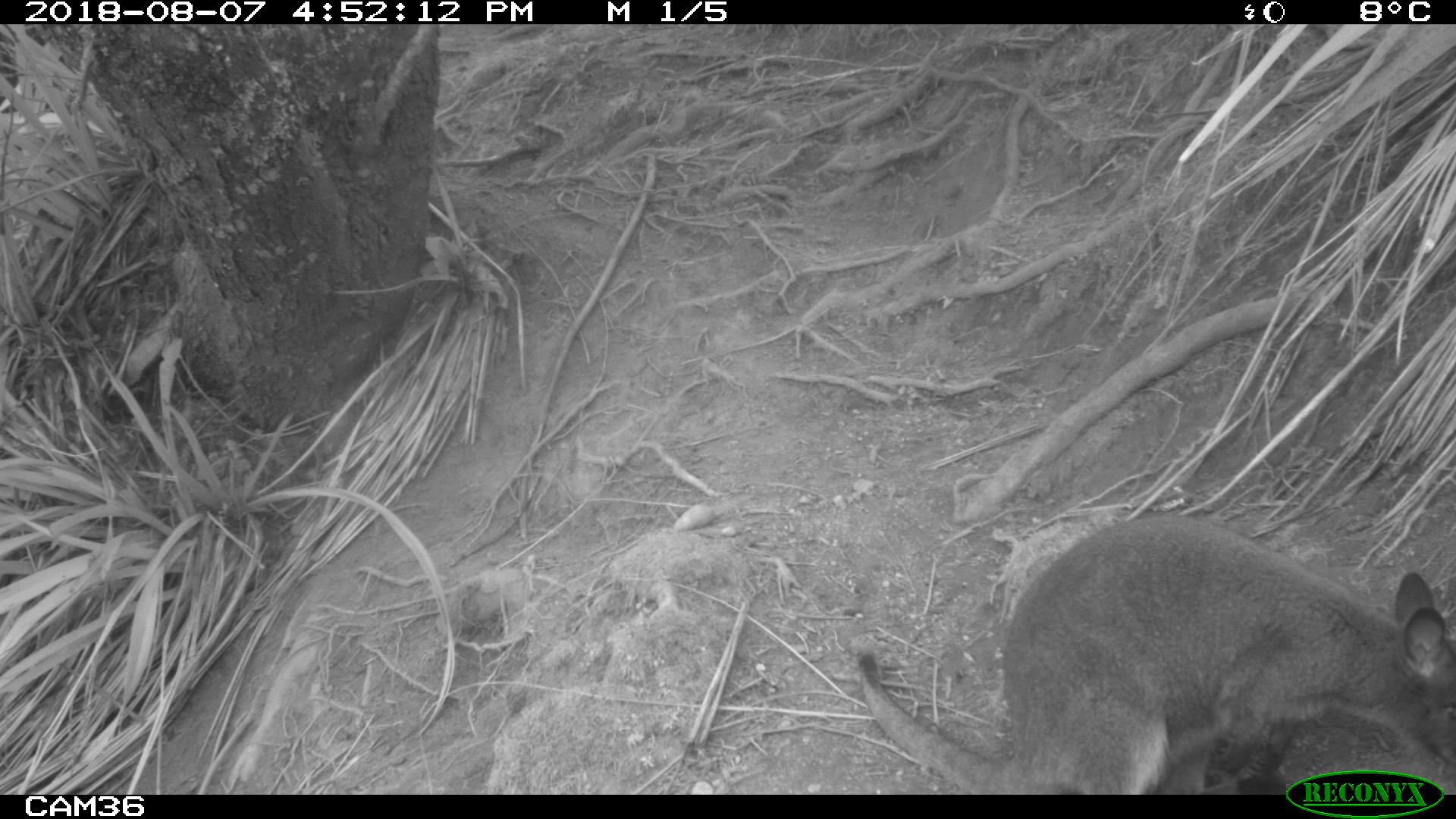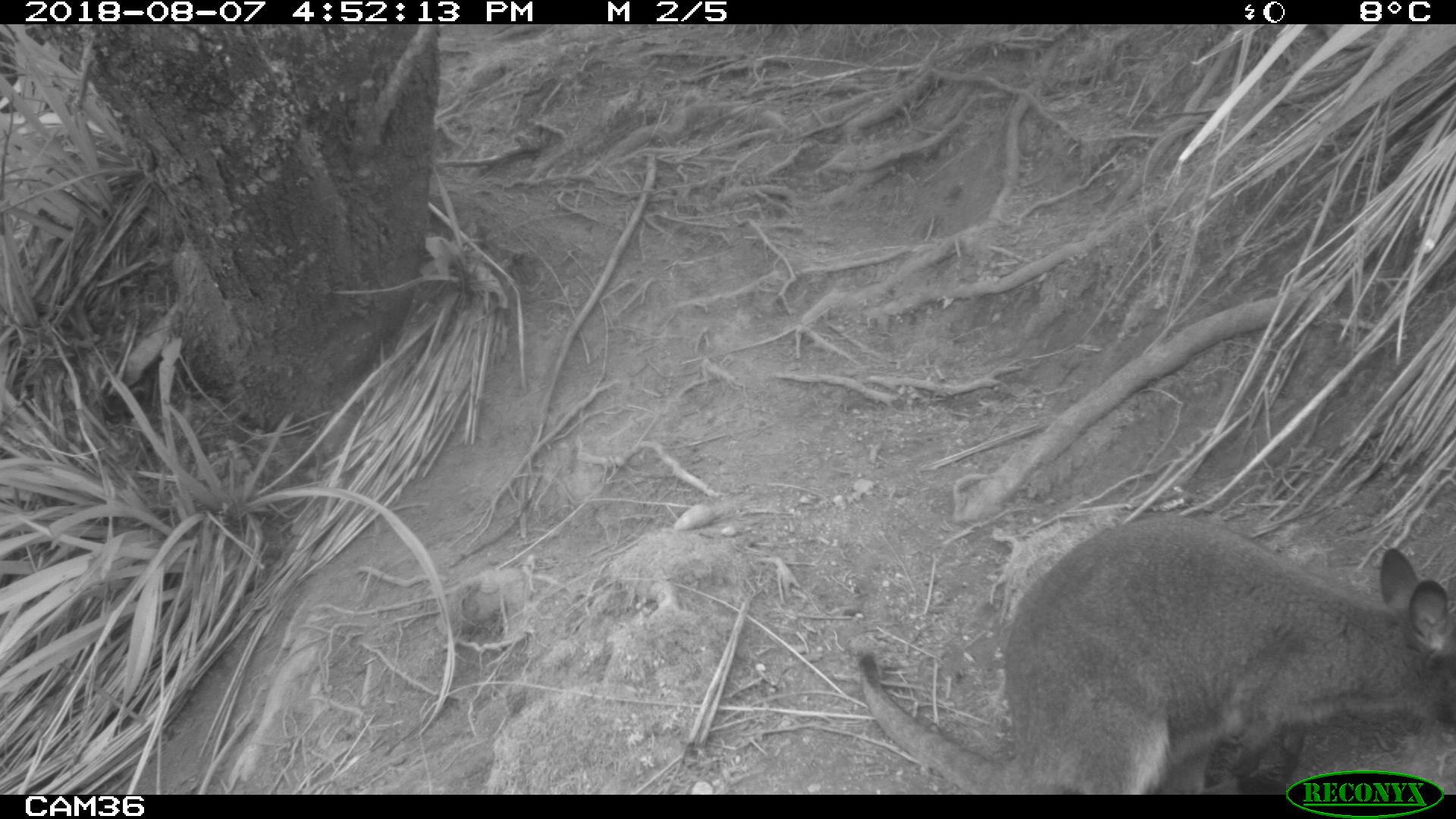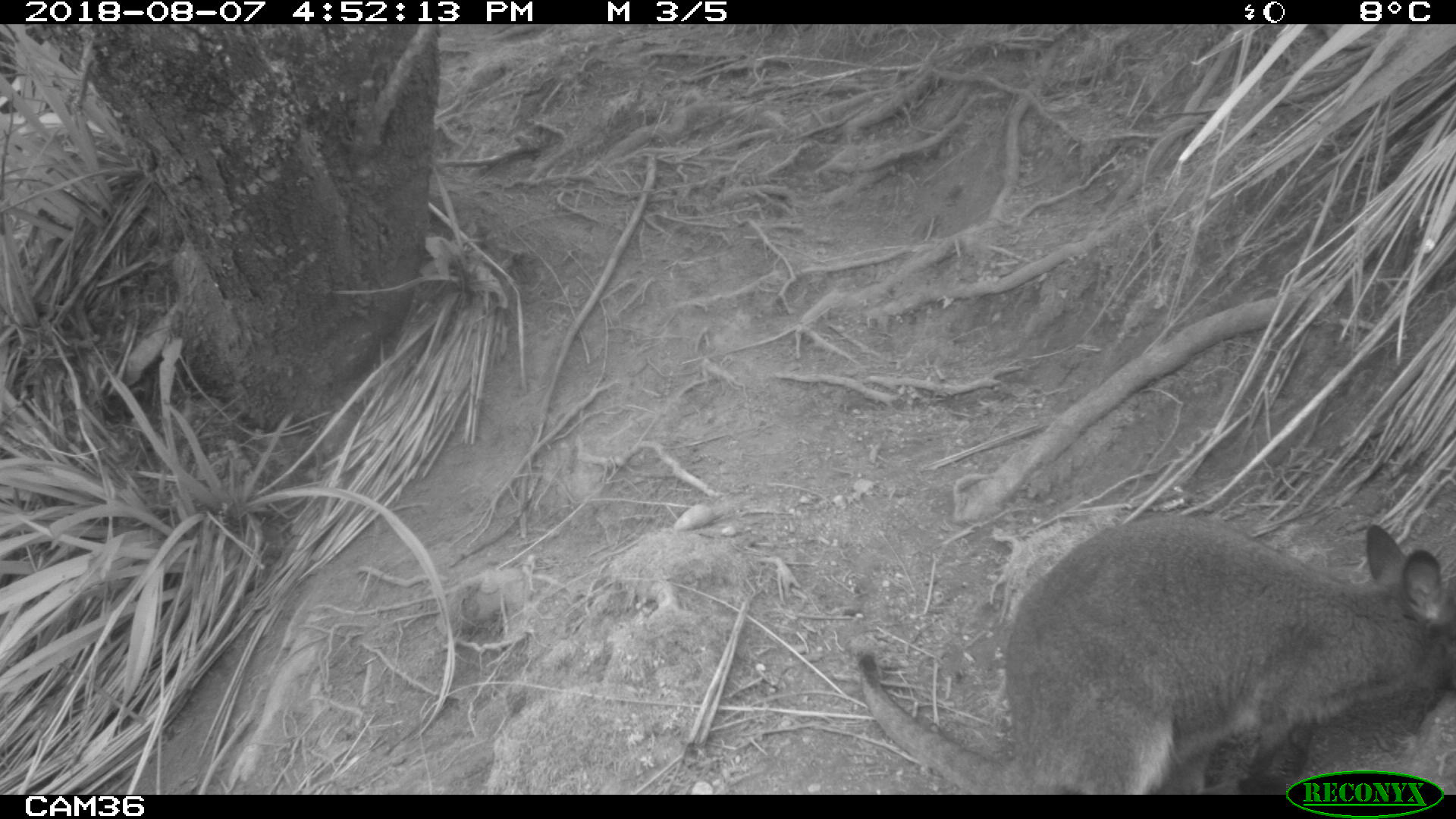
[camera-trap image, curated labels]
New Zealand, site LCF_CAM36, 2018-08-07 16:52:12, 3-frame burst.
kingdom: Animalia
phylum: Chordata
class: Mammalia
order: Diprotodontia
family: Macropodidae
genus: Notamacropus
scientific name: Notamacropus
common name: wallaby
Wallaby (Notamacropus).